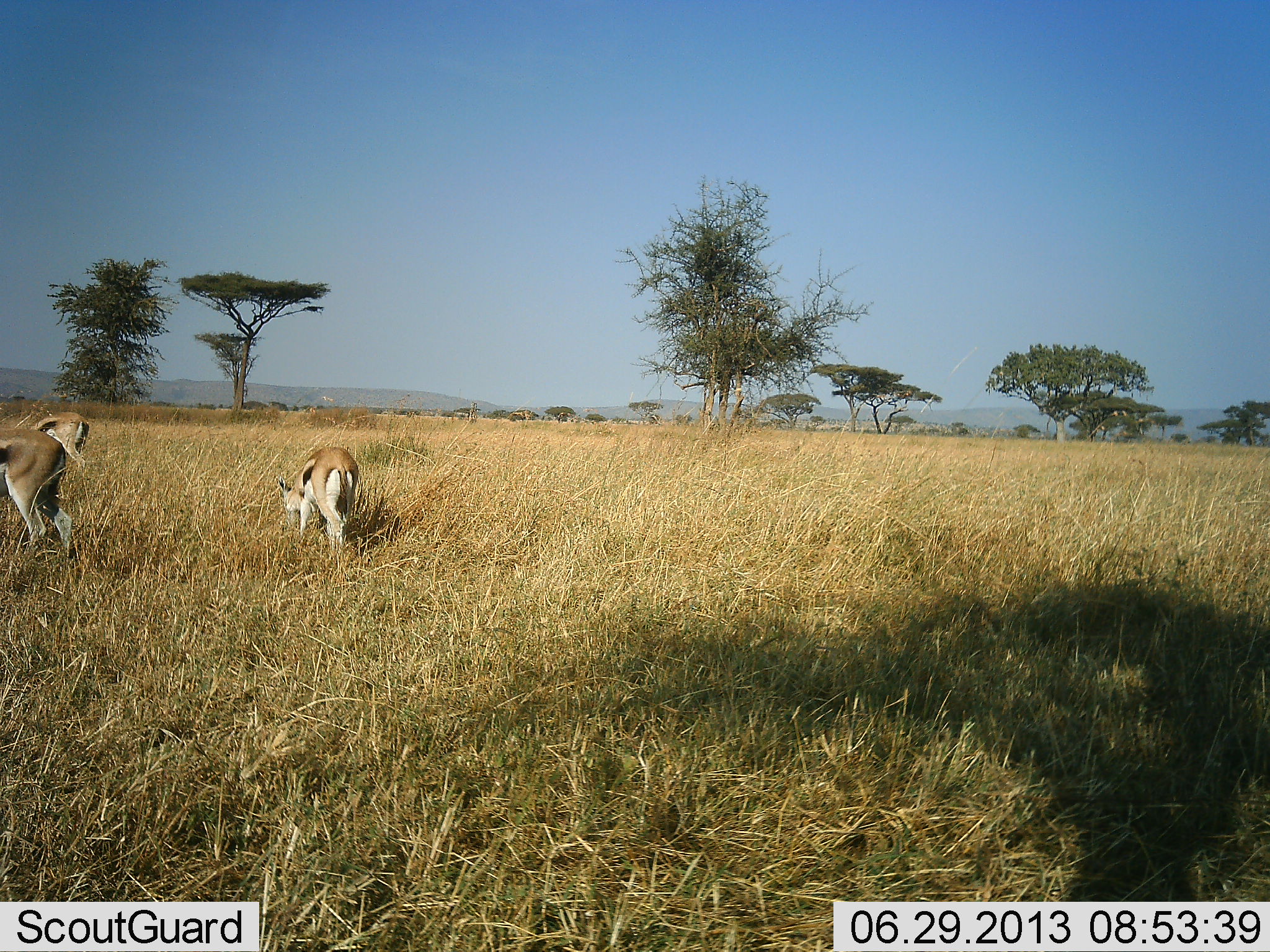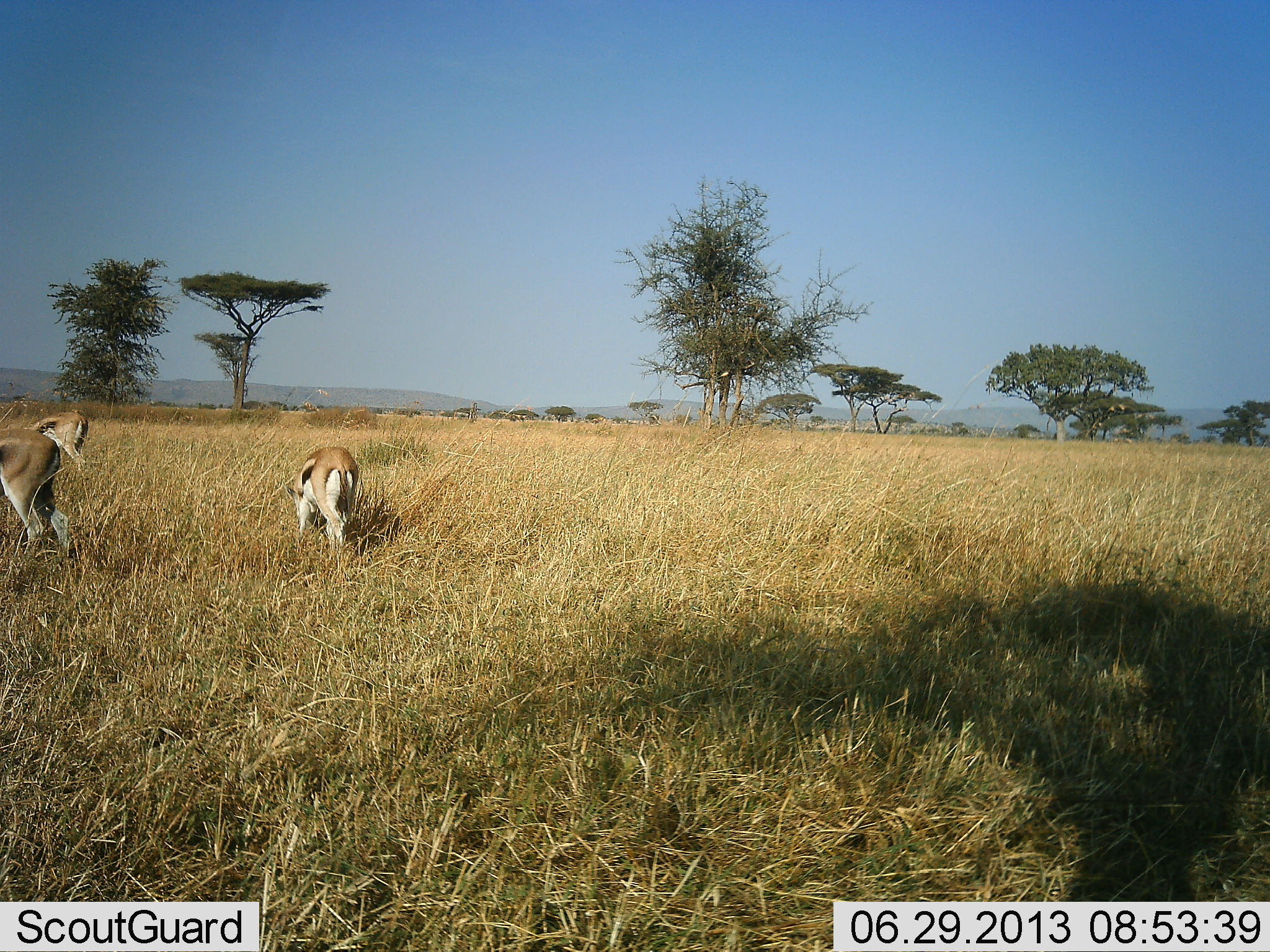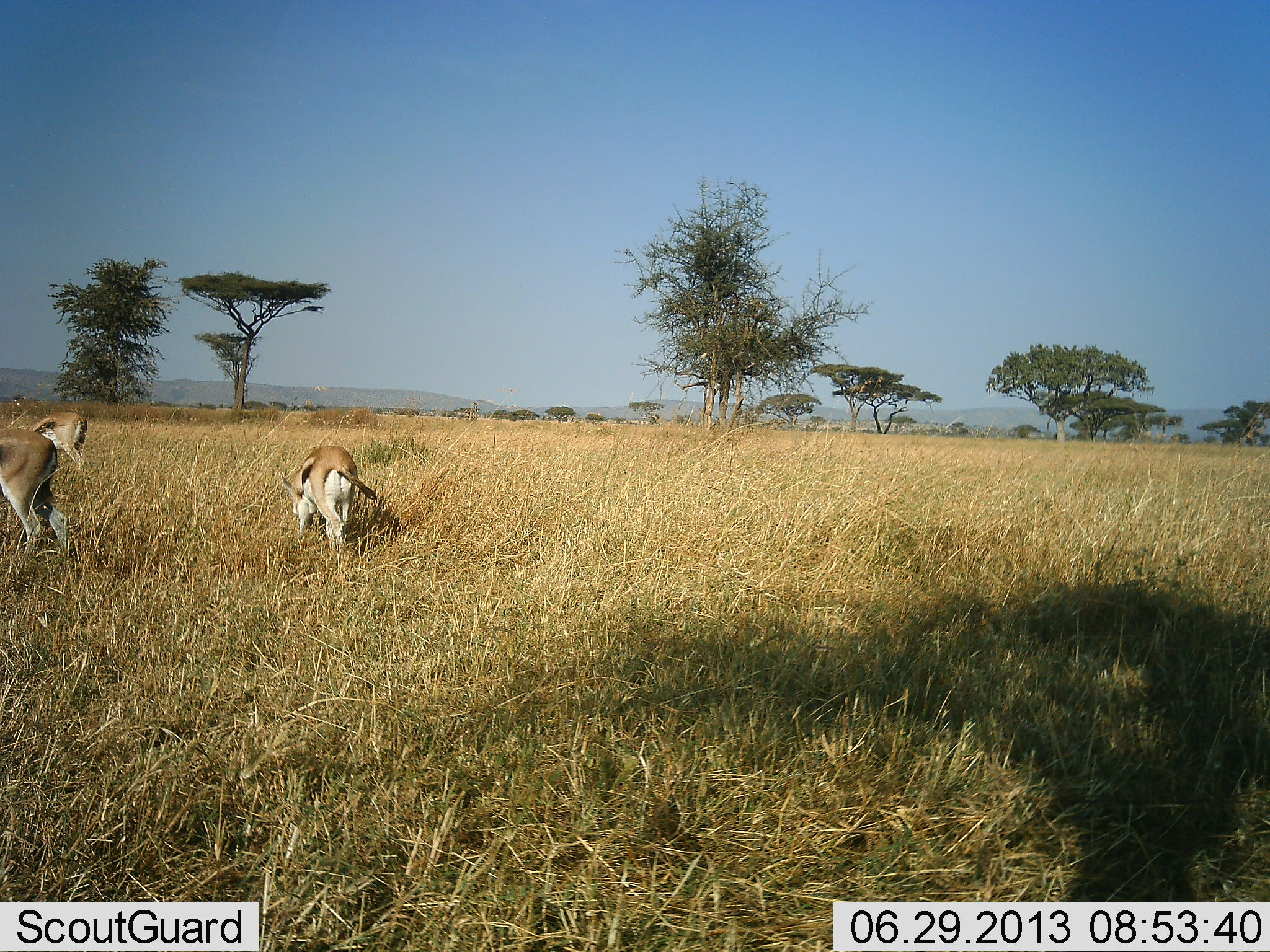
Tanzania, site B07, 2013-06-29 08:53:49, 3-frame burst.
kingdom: Animalia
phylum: Chordata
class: Mammalia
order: Artiodactyla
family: Bovidae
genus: Eudorcas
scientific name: Eudorcas thomsonii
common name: thomson's gazelle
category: gazellethomsons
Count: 3.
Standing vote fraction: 27%.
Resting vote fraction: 0%.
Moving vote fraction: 9%.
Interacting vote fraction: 0%.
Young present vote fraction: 0%.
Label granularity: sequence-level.